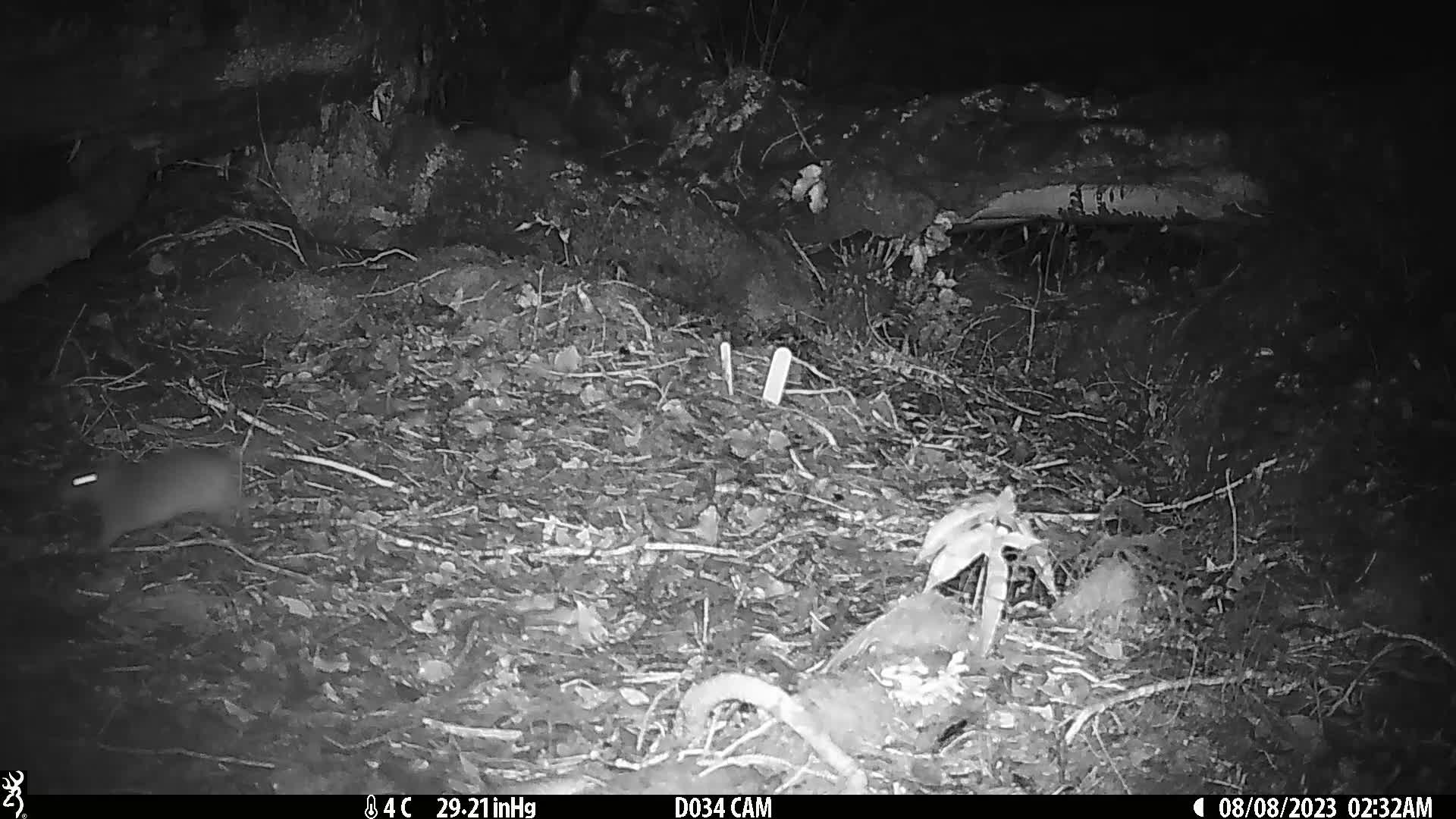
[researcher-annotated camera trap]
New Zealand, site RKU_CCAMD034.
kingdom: Animalia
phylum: Chordata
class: Mammalia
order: Rodentia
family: Muridae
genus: Rattus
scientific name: Rattus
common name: rat